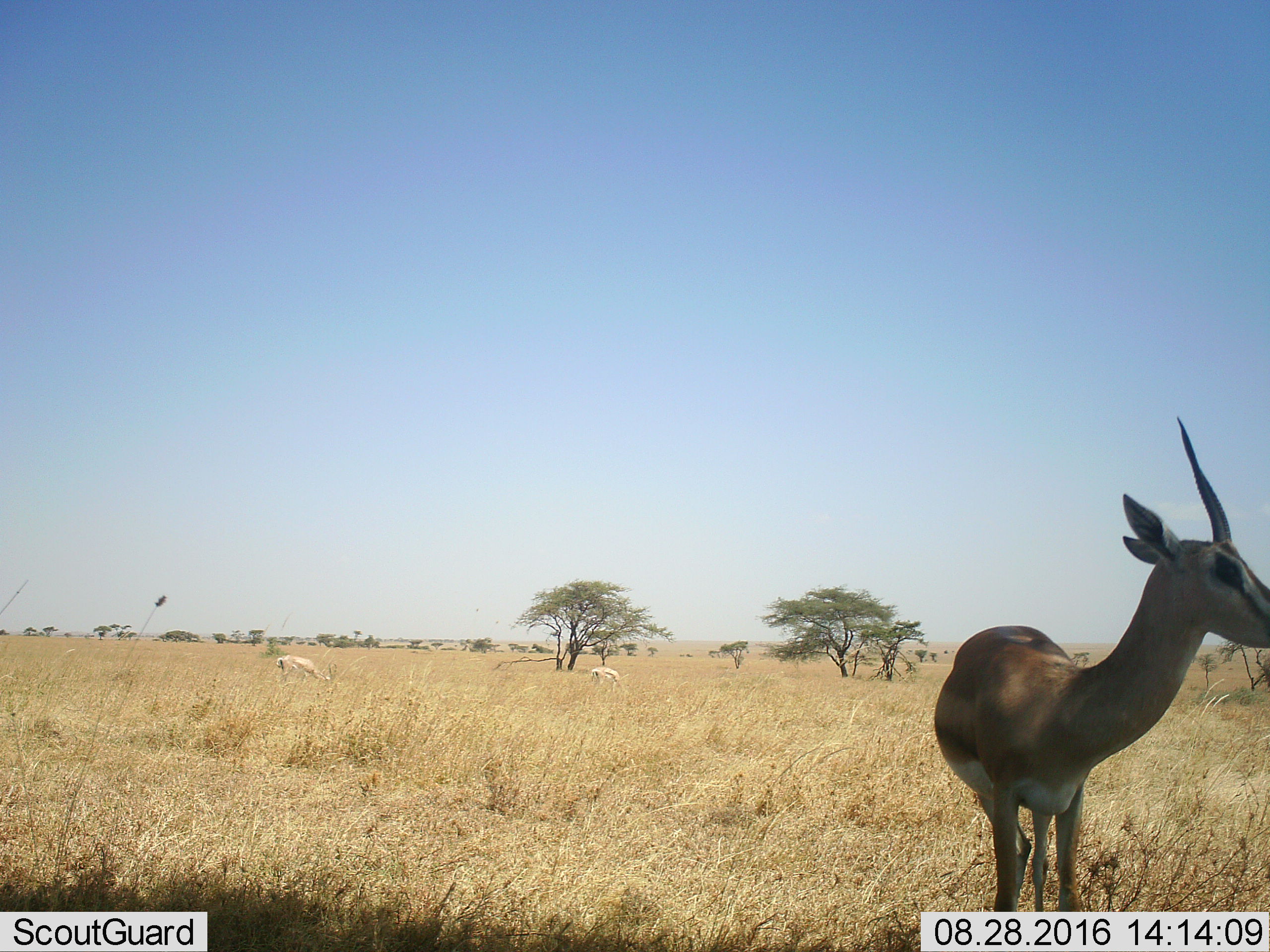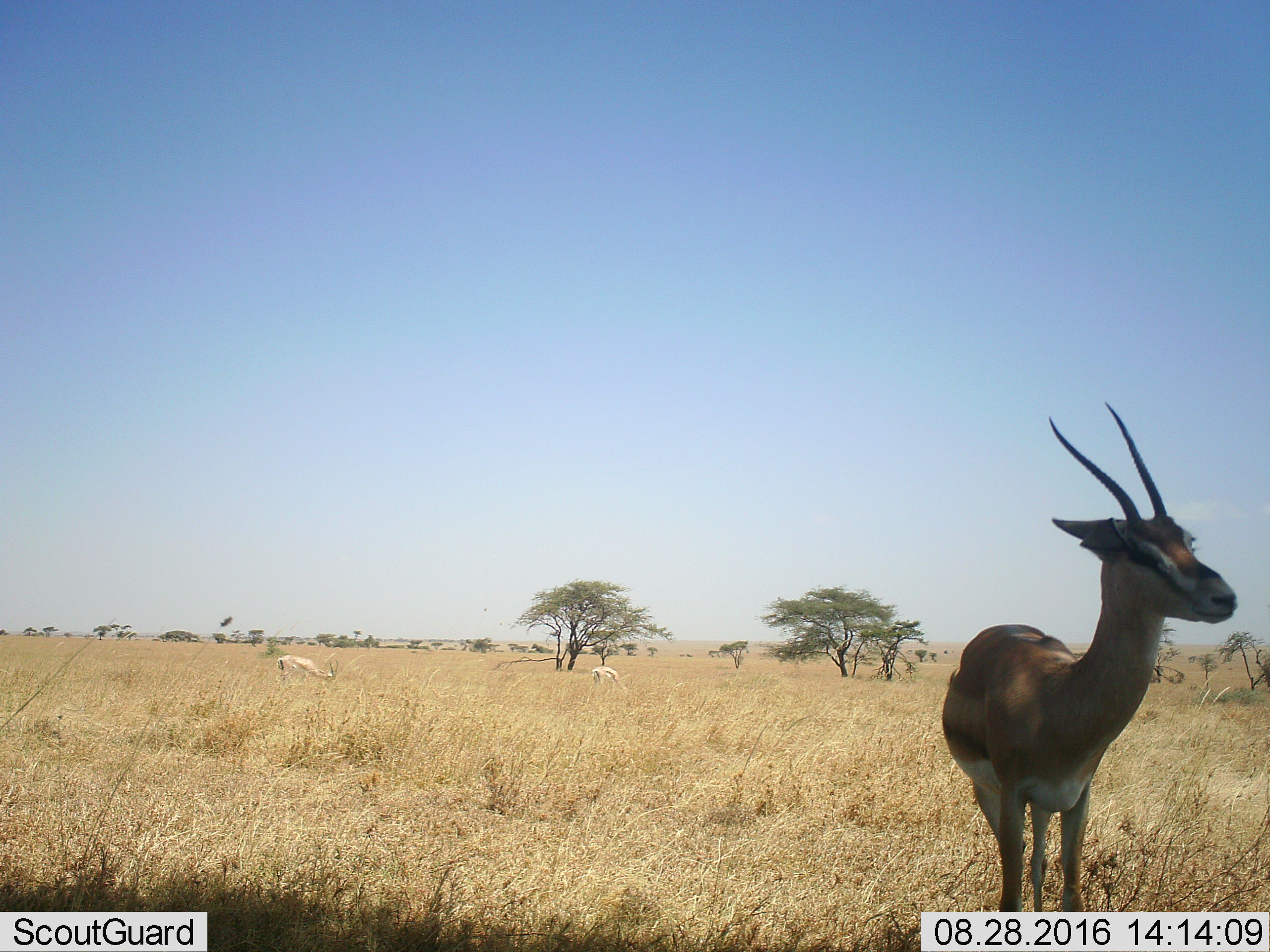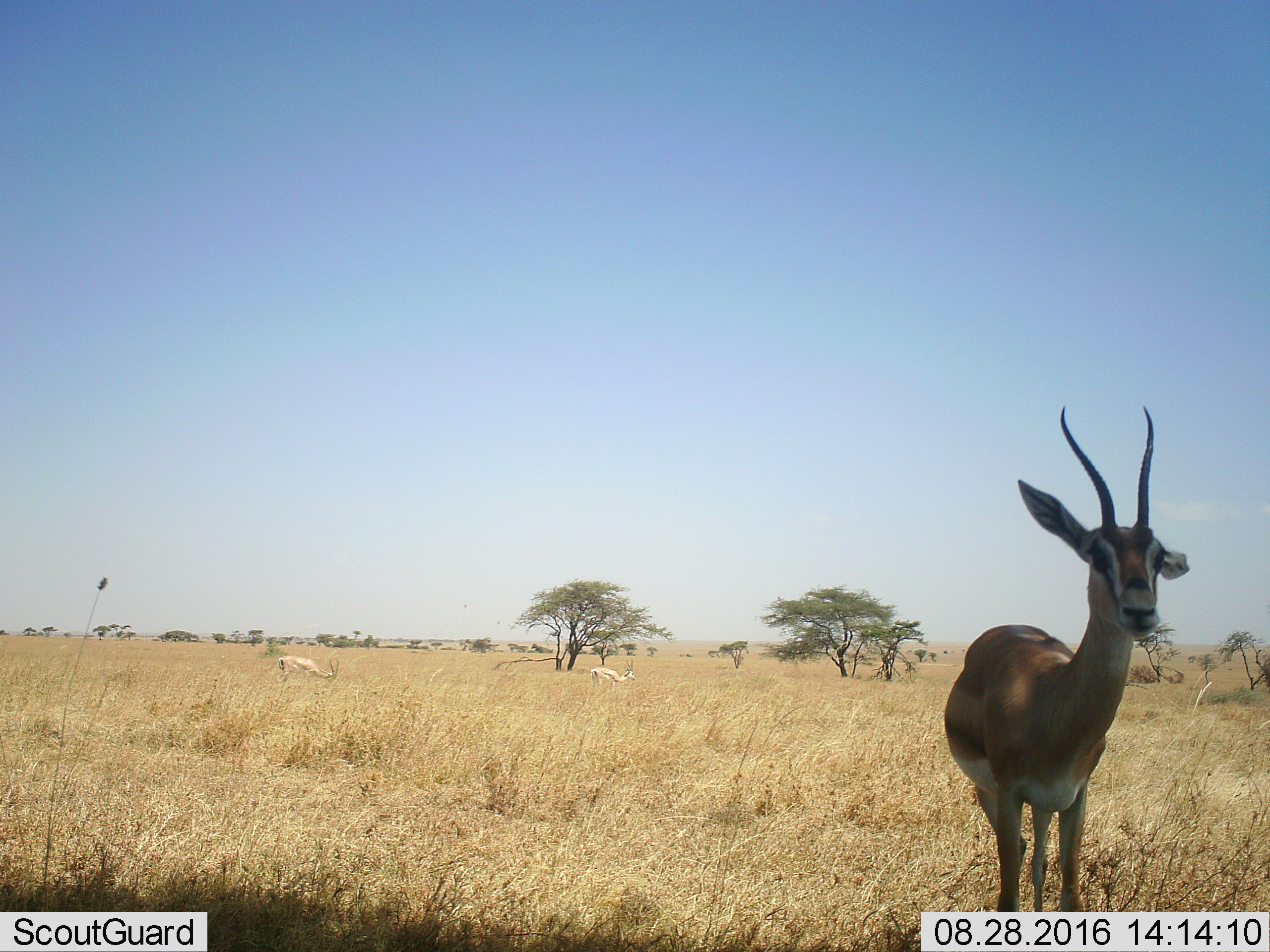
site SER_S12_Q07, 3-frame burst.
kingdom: Animalia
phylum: Chordata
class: Mammalia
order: Artiodactyla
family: Bovidae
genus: Nanger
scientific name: Nanger granti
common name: grant's gazelle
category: gazellegrants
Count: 3.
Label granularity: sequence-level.